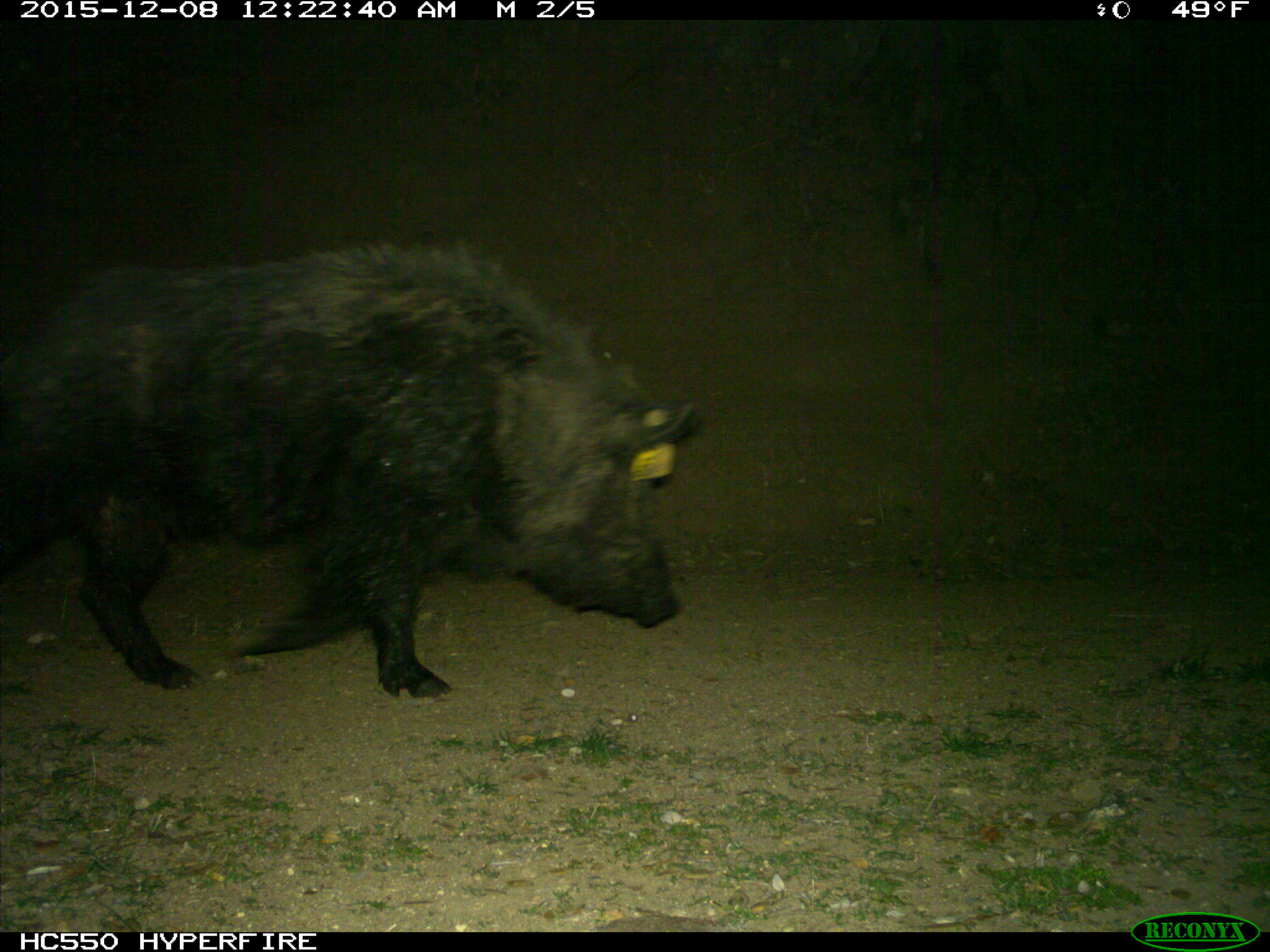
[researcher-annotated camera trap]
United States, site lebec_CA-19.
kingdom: Animalia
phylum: Chordata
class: Mammalia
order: Artiodactyla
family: Suidae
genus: Sus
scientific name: Sus scrofa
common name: wild boar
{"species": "Sus scrofa (wild boar)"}